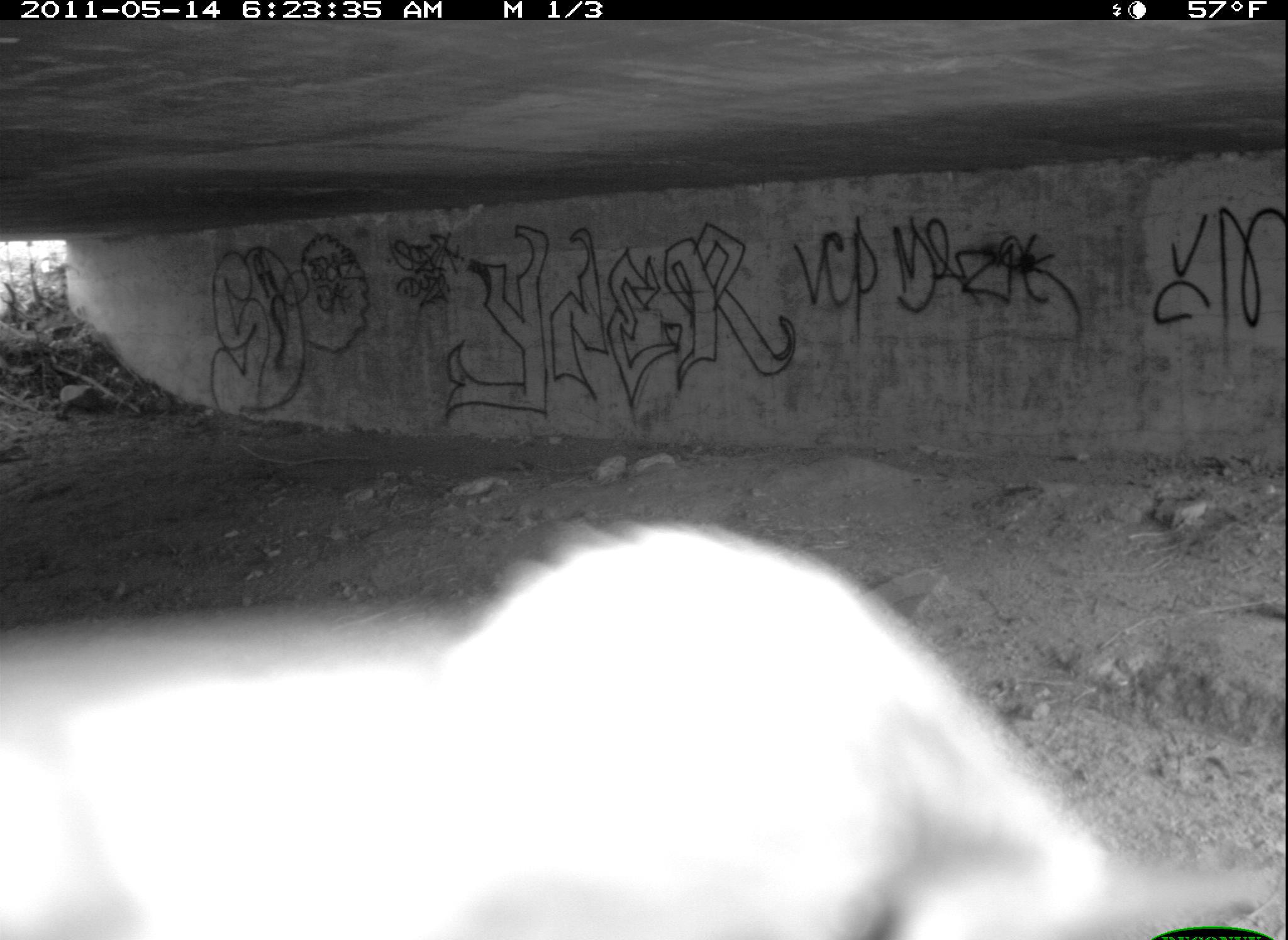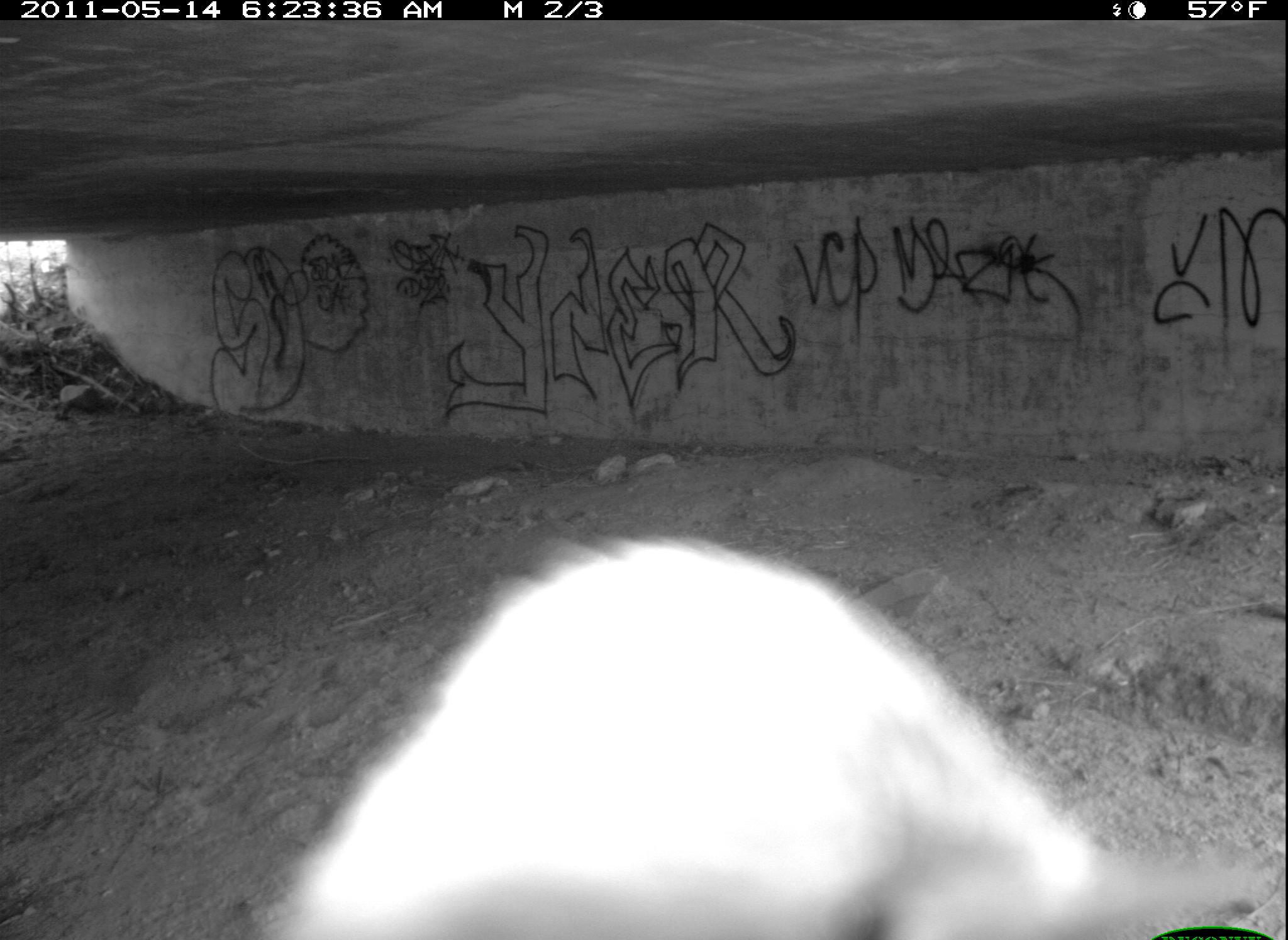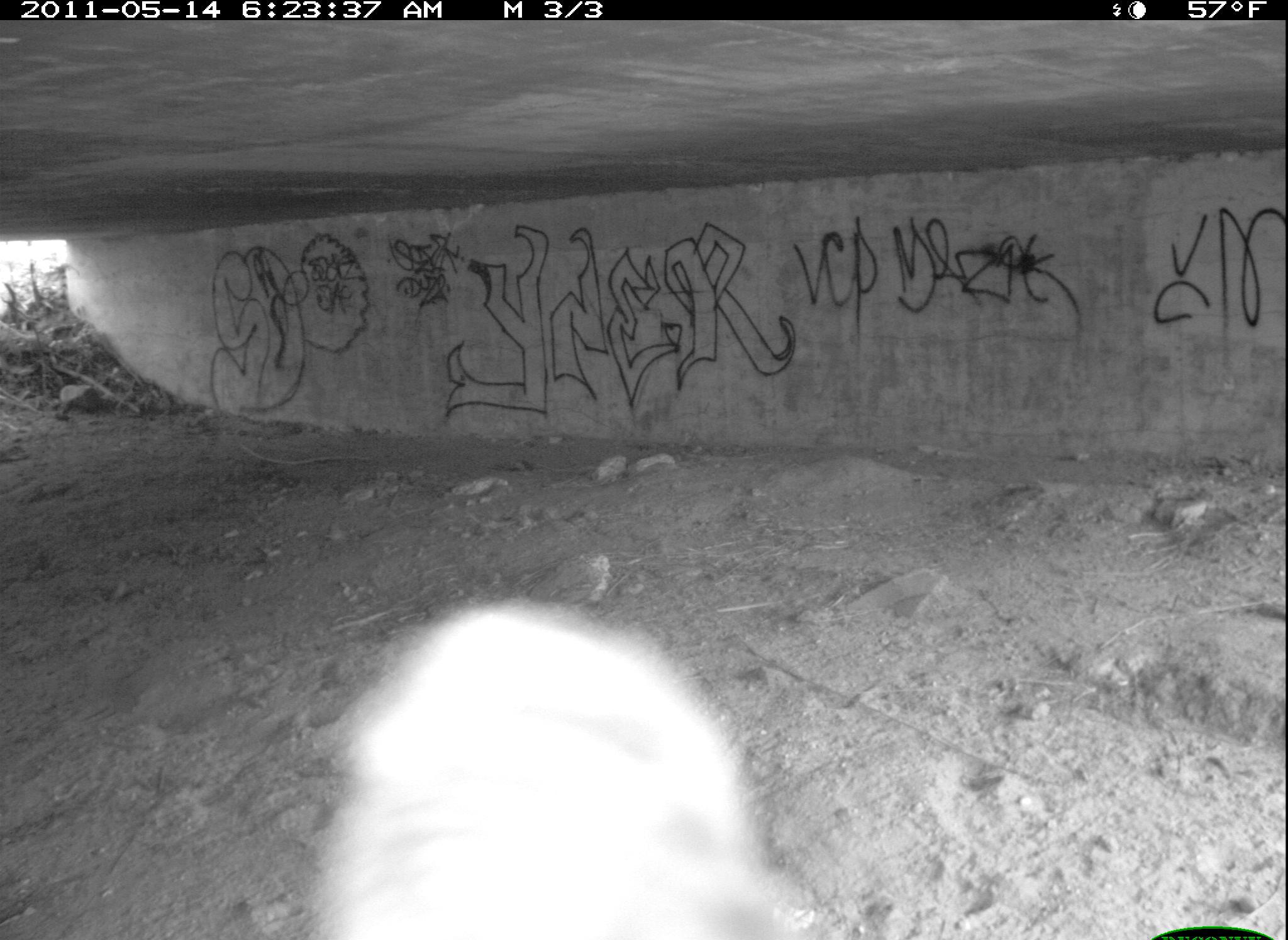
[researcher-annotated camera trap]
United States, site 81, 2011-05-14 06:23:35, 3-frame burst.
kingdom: Animalia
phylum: Chordata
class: Aves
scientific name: Aves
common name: bird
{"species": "bird (Aves)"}